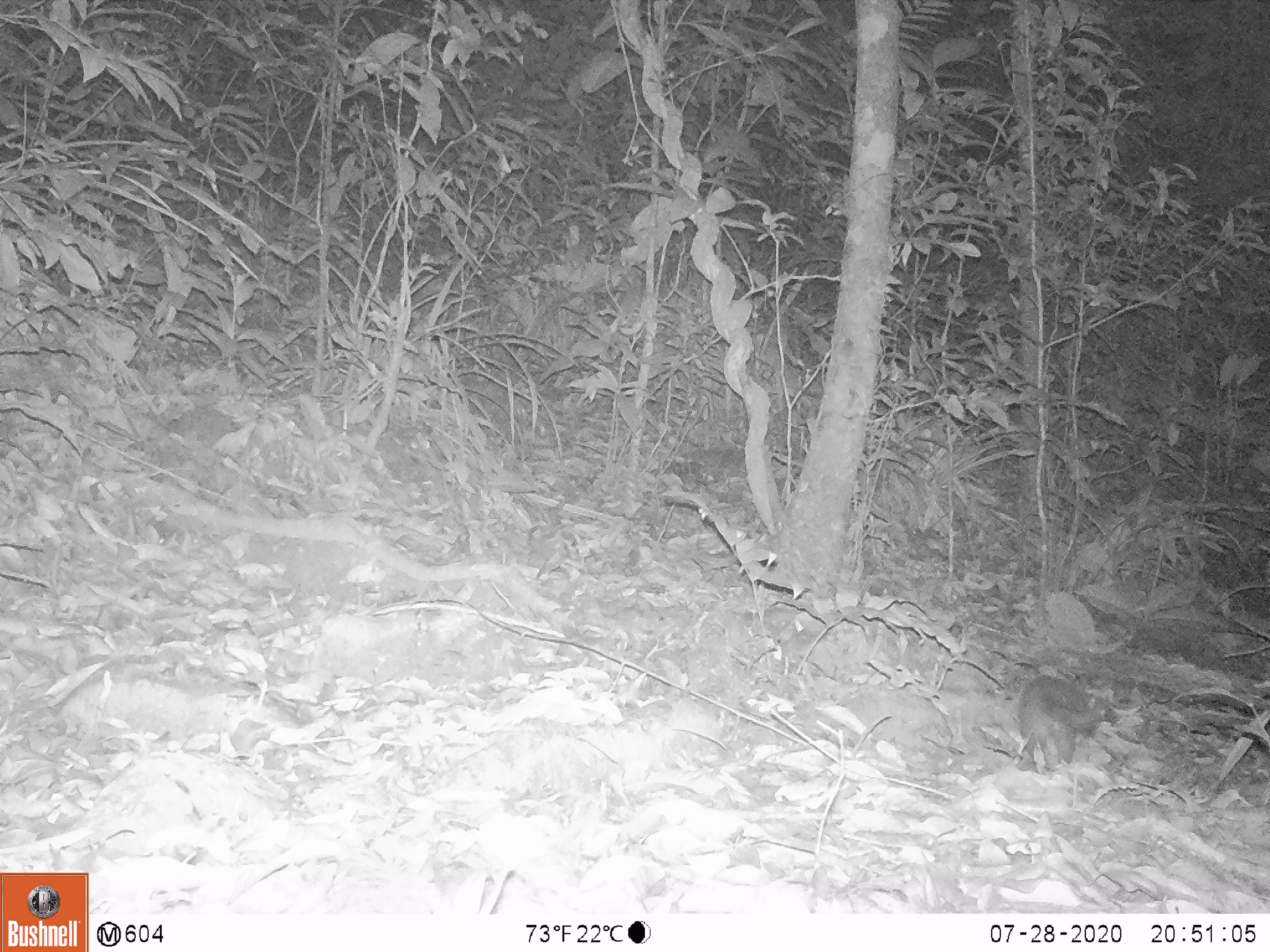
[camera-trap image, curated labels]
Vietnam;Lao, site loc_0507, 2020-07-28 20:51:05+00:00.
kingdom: Animalia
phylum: Chordata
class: Mammalia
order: Carnivora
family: Mustelidae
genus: Melogale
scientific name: Melogale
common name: ferret badger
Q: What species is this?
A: Ferret badger (Melogale).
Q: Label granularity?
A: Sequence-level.